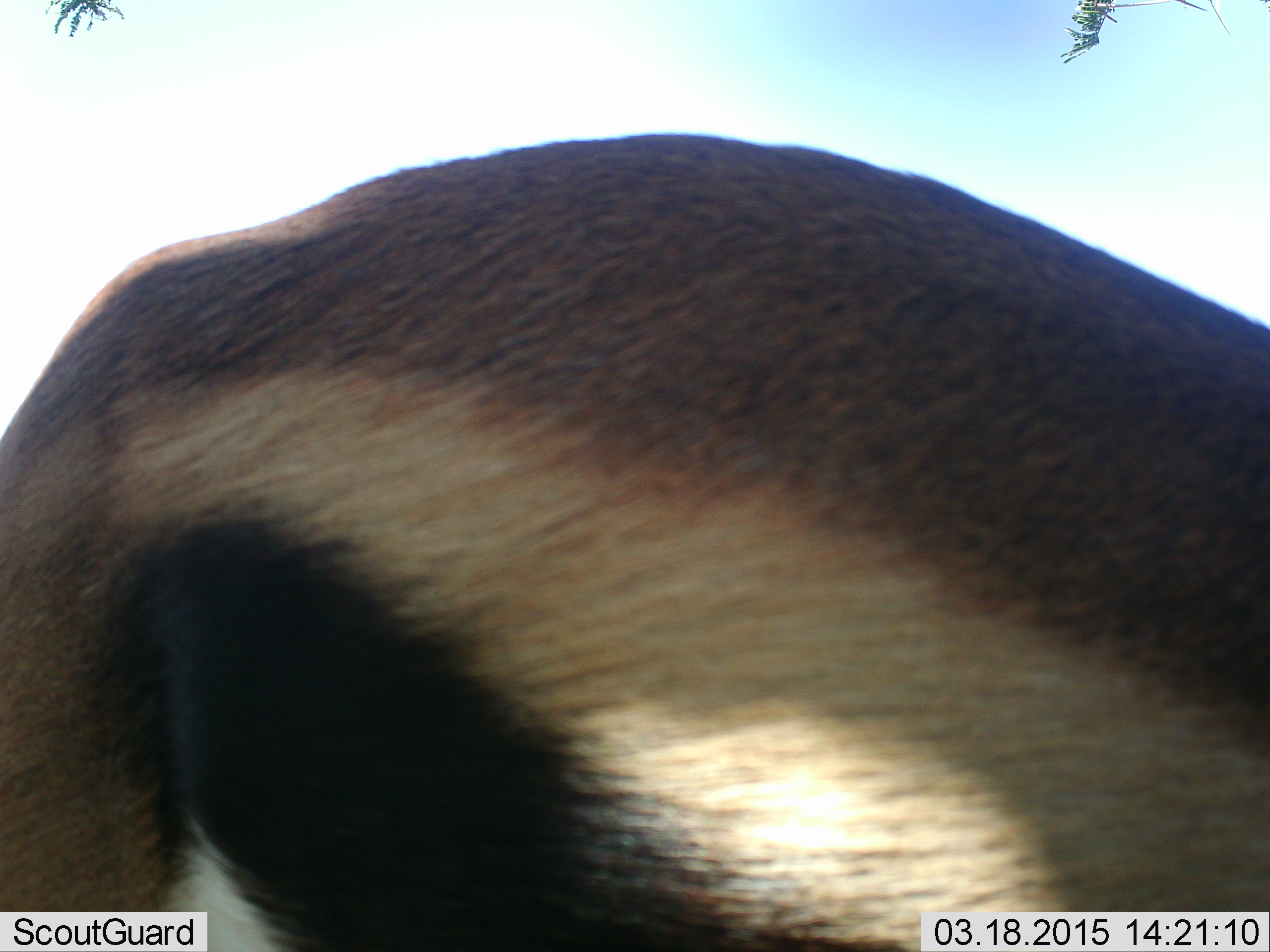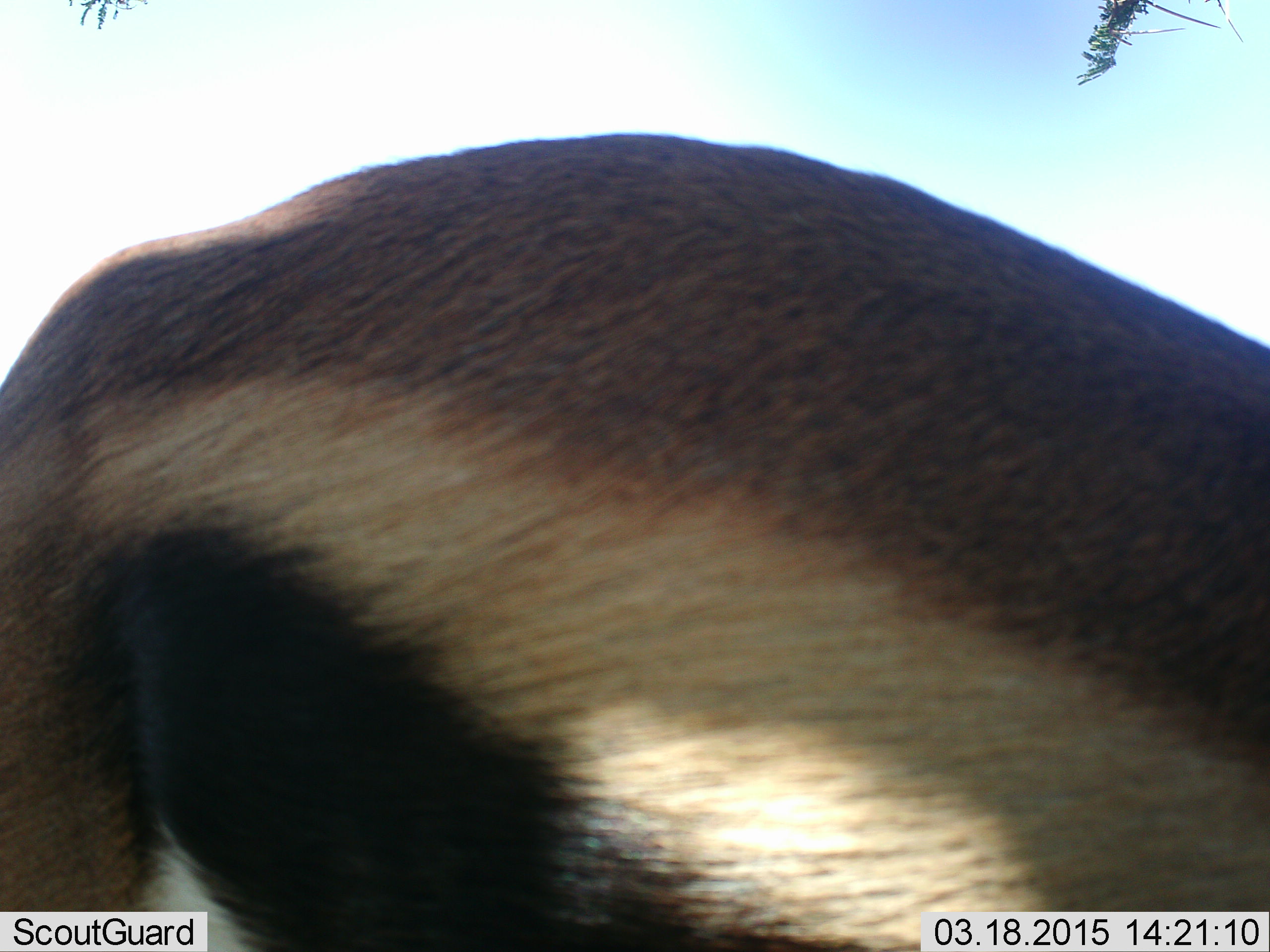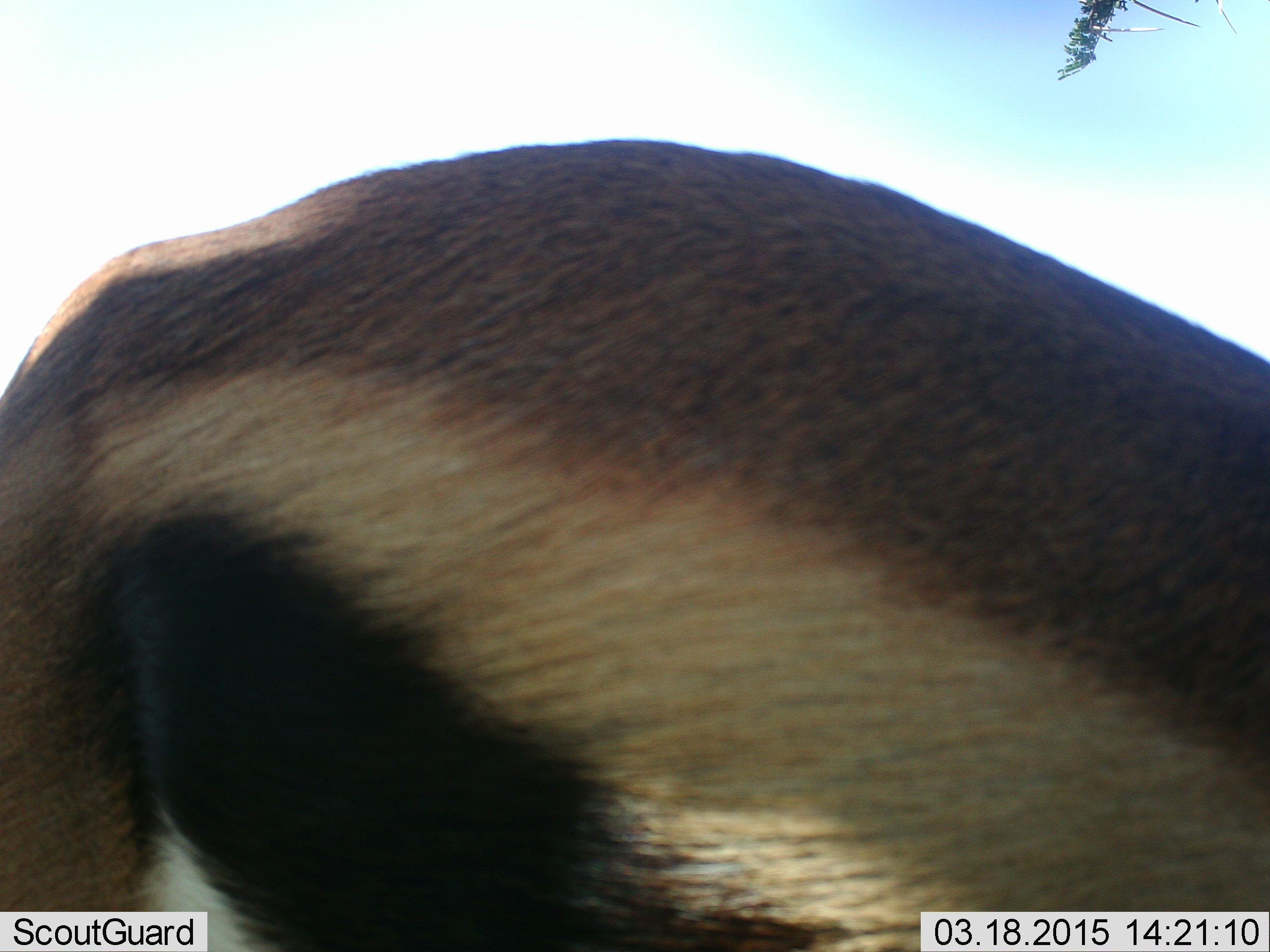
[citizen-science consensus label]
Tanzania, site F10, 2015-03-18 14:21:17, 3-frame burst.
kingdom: Animalia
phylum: Chordata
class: Mammalia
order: Artiodactyla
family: Bovidae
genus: Eudorcas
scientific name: Eudorcas thomsonii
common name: thomson's gazelle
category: gazellethomsons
Gazellethomsons (thomson's gazelle) (Eudorcas thomsonii), count 1. Behavior (volunteer vote fractions): standing 80%, resting 0%, moving 0%, interacting 0%. Young present (vote fraction): 0%. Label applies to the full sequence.